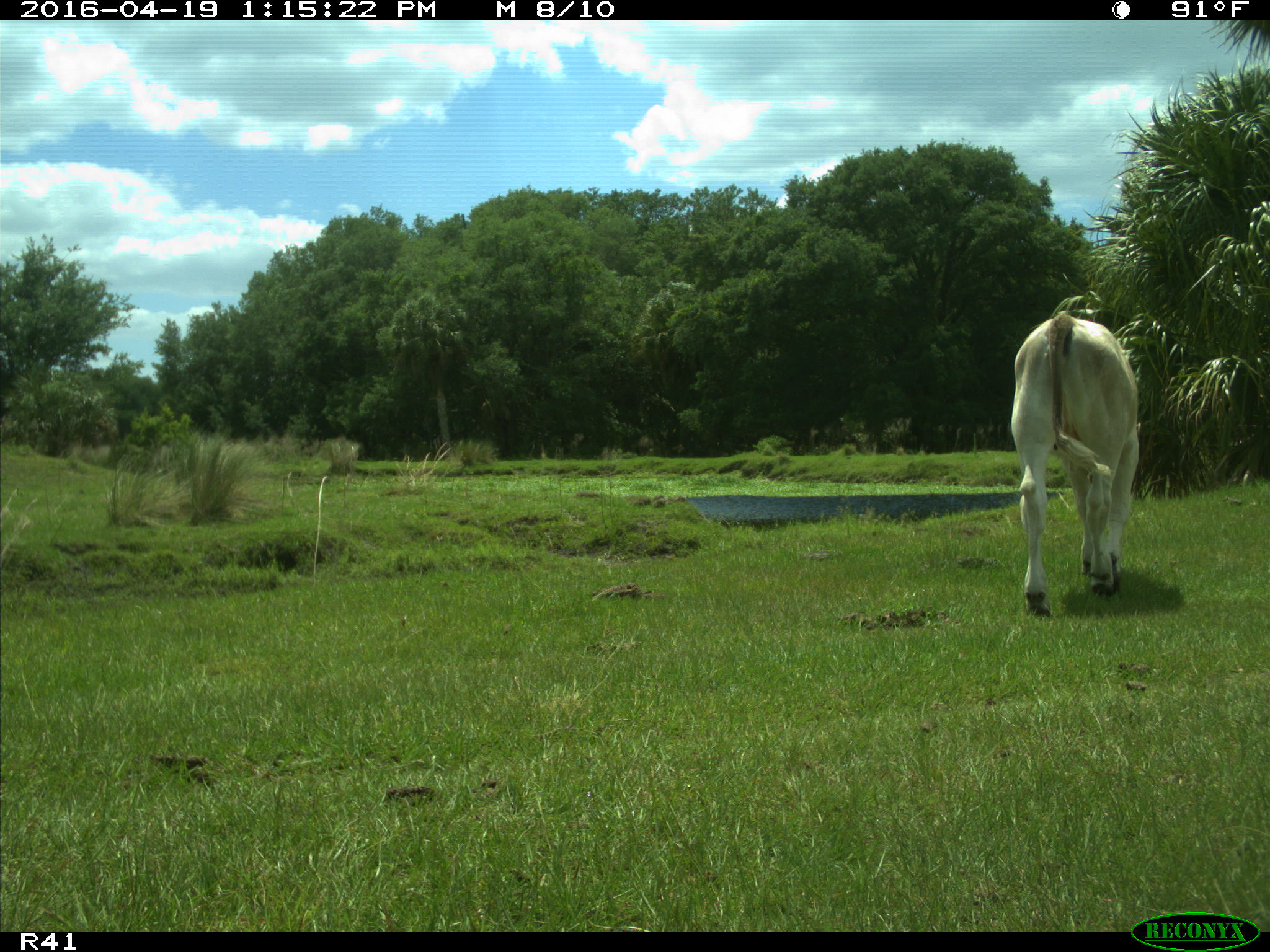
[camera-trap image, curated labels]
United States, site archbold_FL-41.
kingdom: Animalia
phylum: Chordata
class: Mammalia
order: Artiodactyla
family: Bovidae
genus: Bos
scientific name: Bos taurus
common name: domestic cow